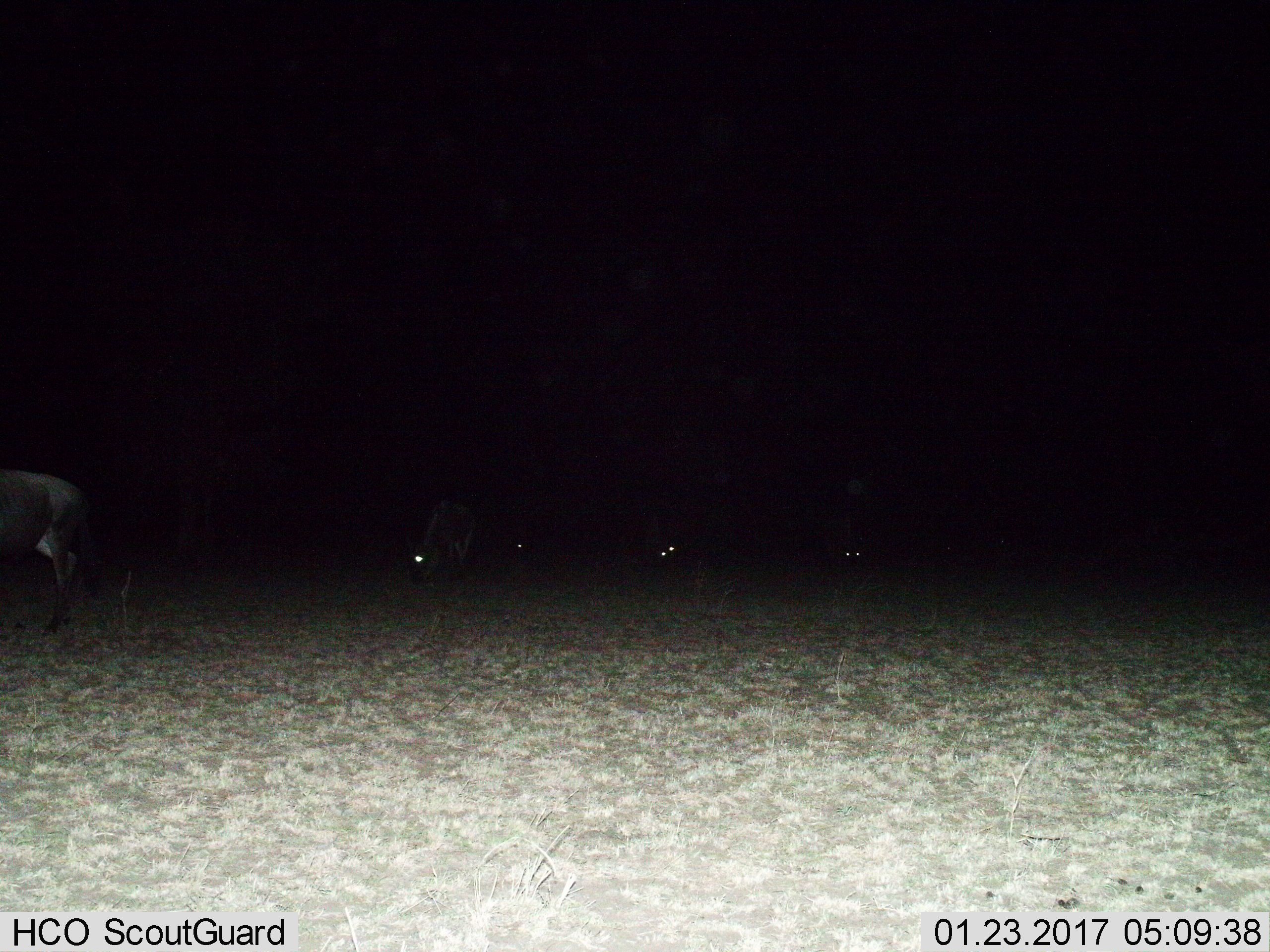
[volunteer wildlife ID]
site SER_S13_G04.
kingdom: Animalia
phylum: Chordata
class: Mammalia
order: Artiodactyla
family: Bovidae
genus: Connochaetes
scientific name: Connochaetes taurinus taurinus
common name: blue wildebeest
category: wildebeestblue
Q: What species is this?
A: Wildebeestblue (blue wildebeest) (Connochaetes taurinus taurinus).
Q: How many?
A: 5.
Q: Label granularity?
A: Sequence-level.